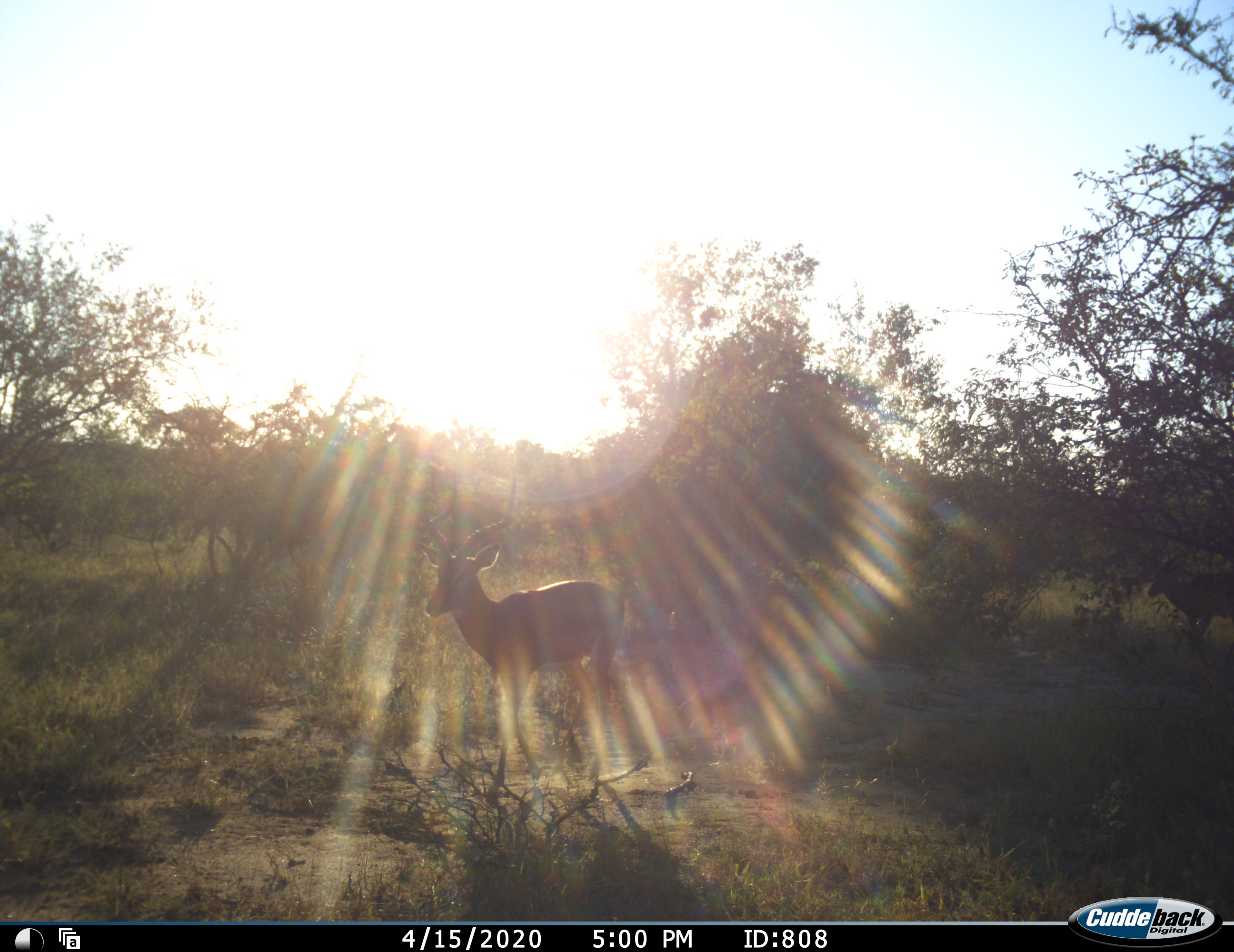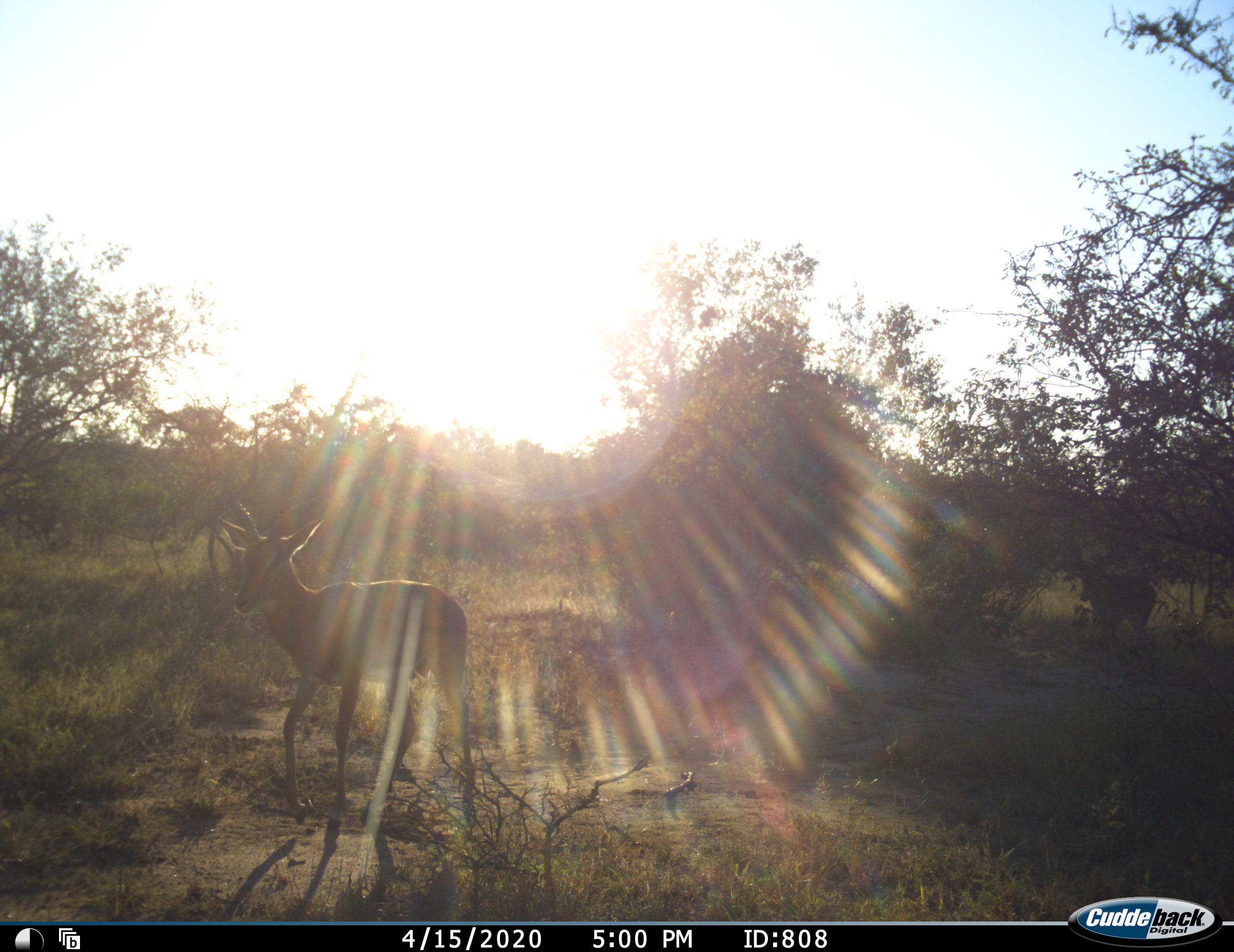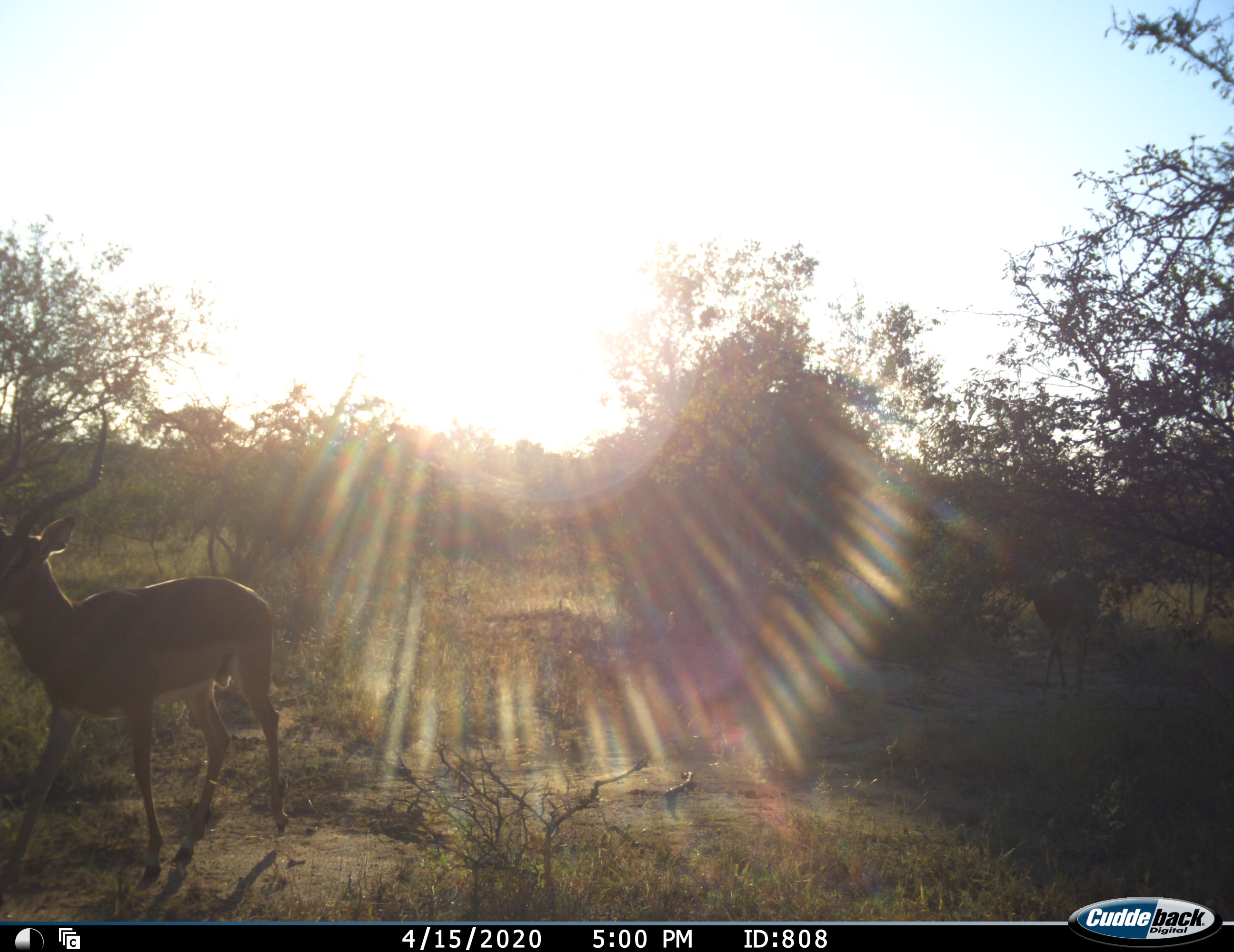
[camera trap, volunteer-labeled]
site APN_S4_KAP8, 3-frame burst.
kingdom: Animalia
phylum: Chordata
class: Mammalia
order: Artiodactyla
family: Bovidae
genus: Aepyceros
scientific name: Aepyceros melampus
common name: impala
Impala (Aepyceros melampus), count 1. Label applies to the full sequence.